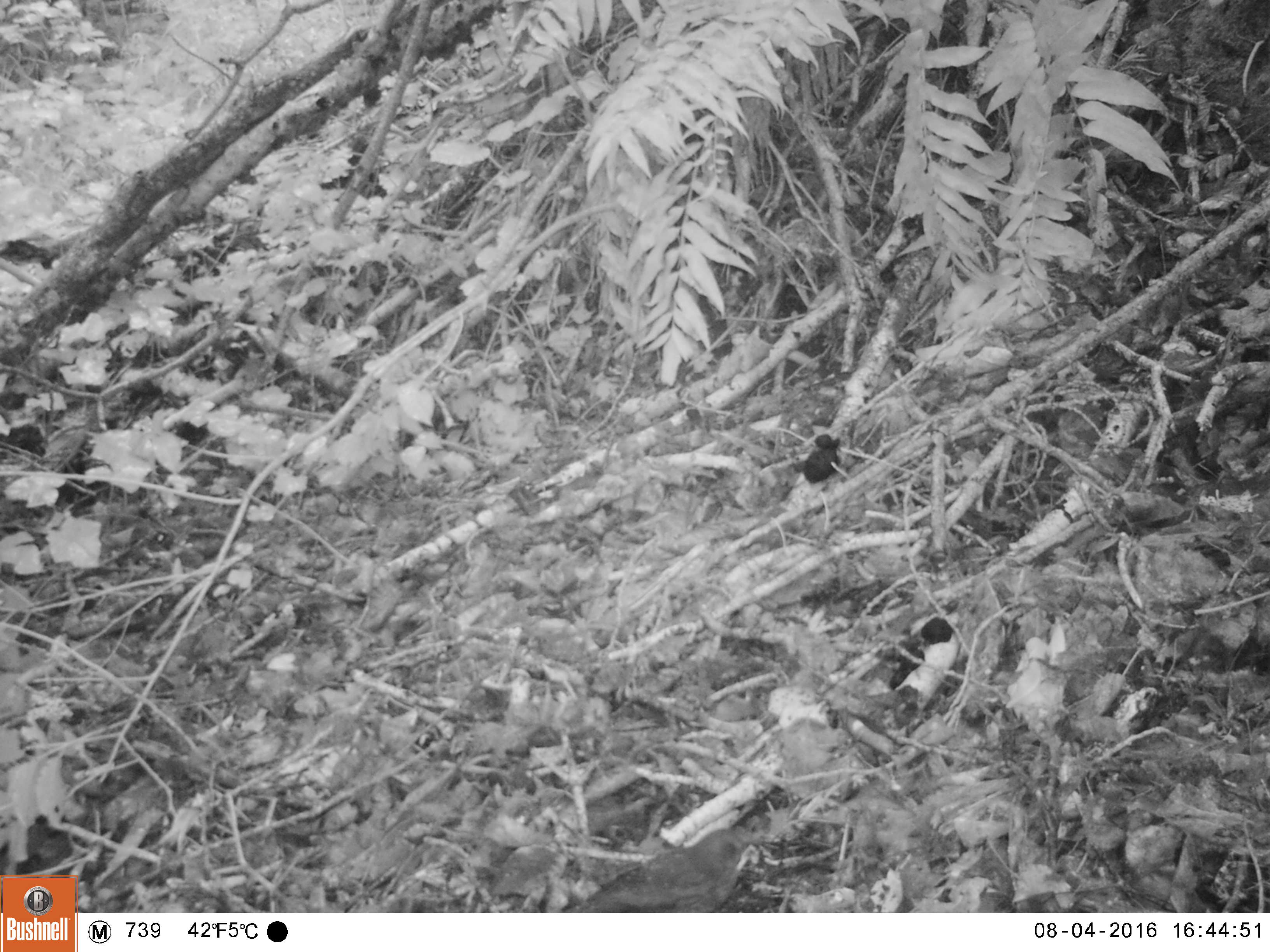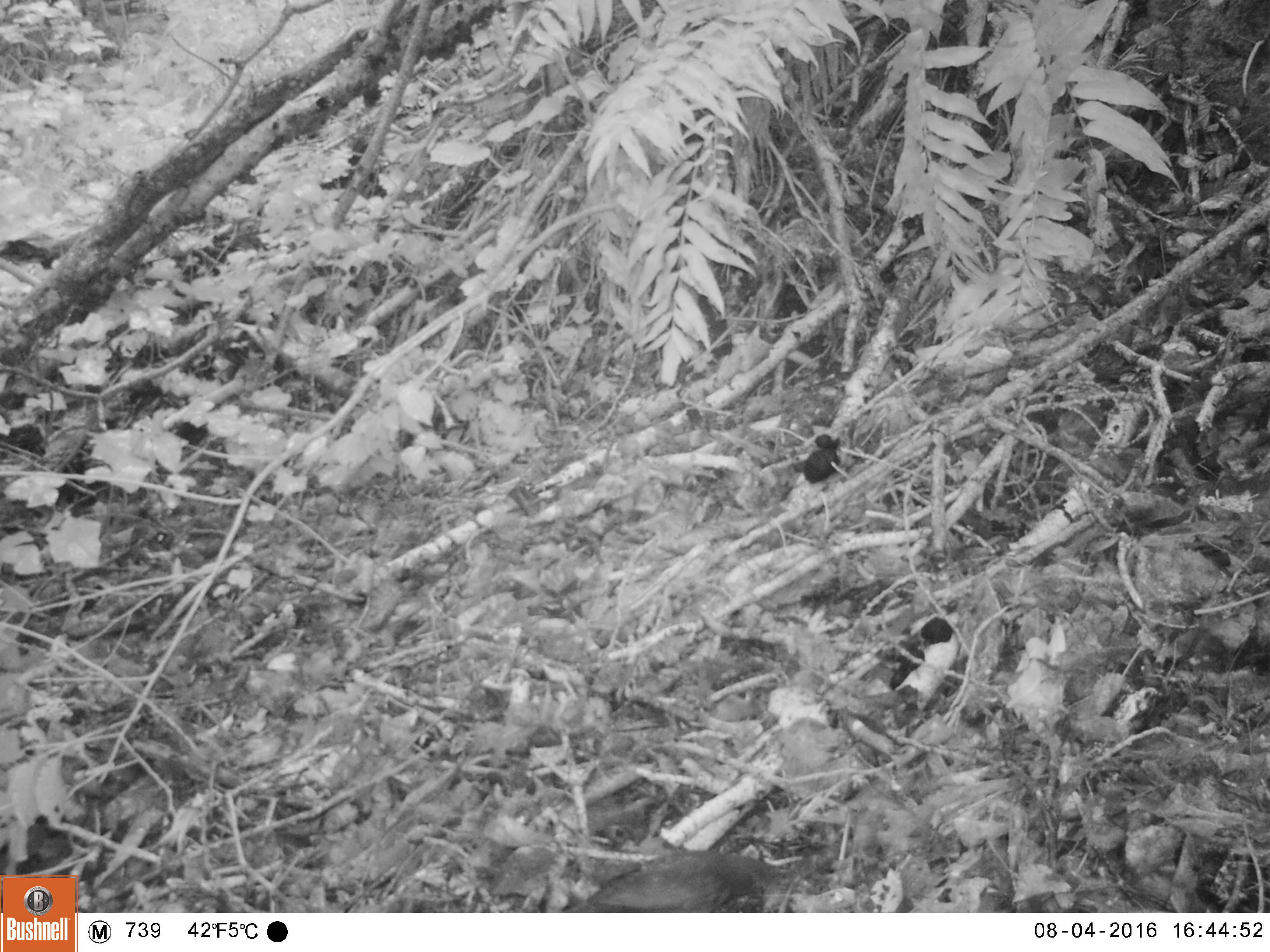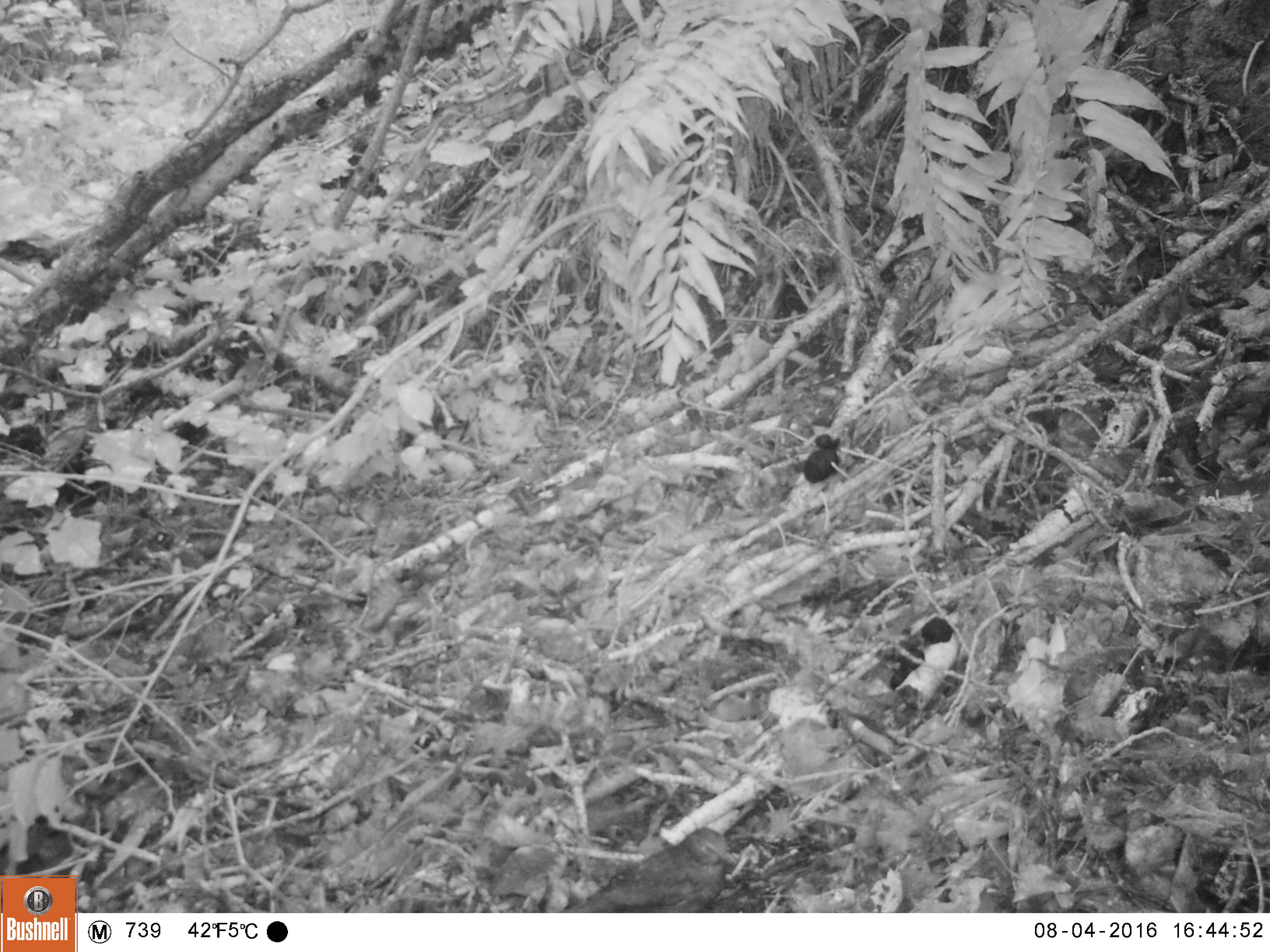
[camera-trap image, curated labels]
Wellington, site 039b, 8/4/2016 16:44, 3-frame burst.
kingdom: Animalia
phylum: Chordata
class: Aves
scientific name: Aves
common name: bird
Bird (Aves).